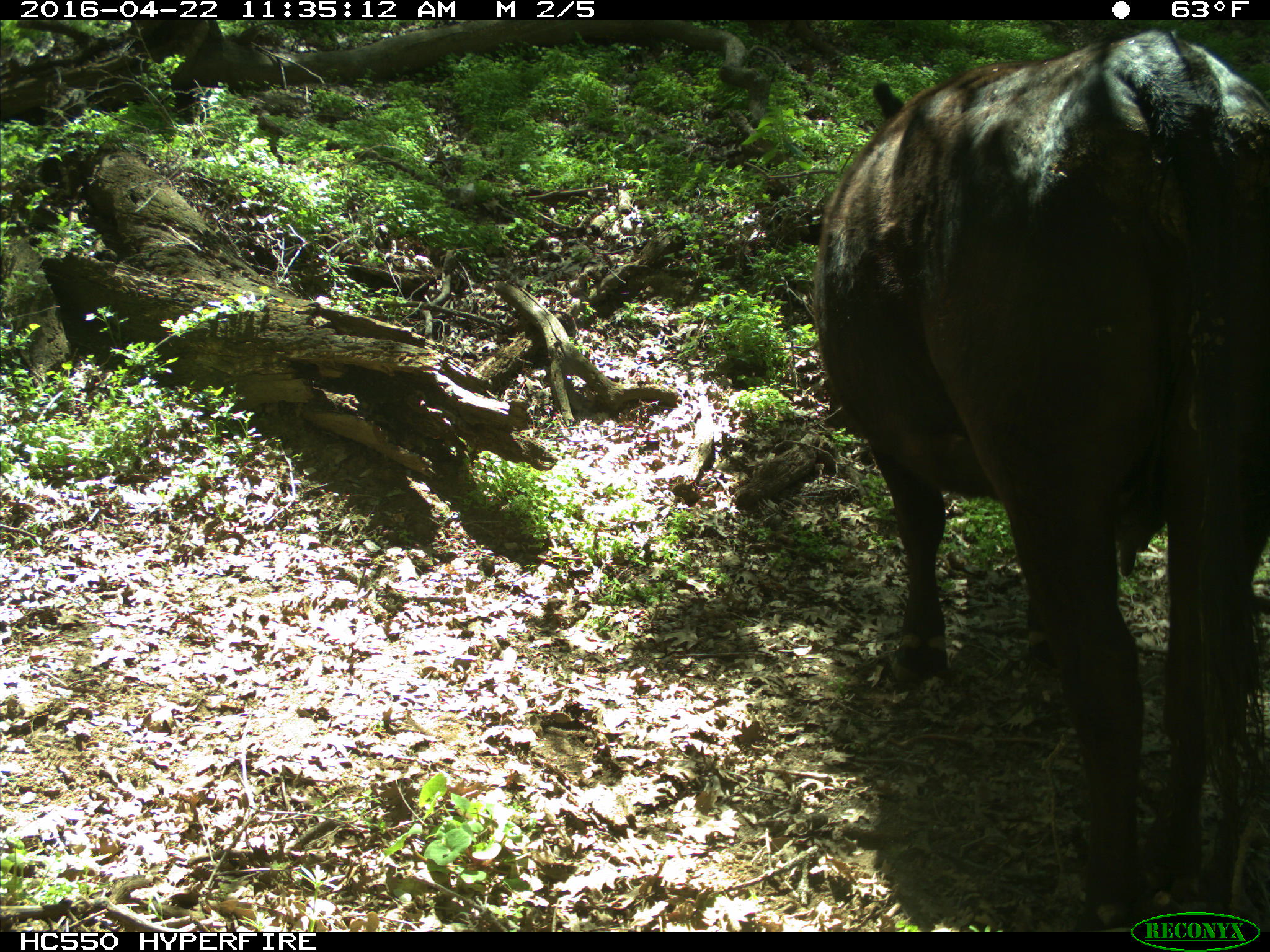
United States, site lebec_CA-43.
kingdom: Animalia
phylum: Chordata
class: Mammalia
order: Artiodactyla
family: Bovidae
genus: Bos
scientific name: Bos taurus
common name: domestic cow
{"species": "Bos taurus (domestic cow)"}